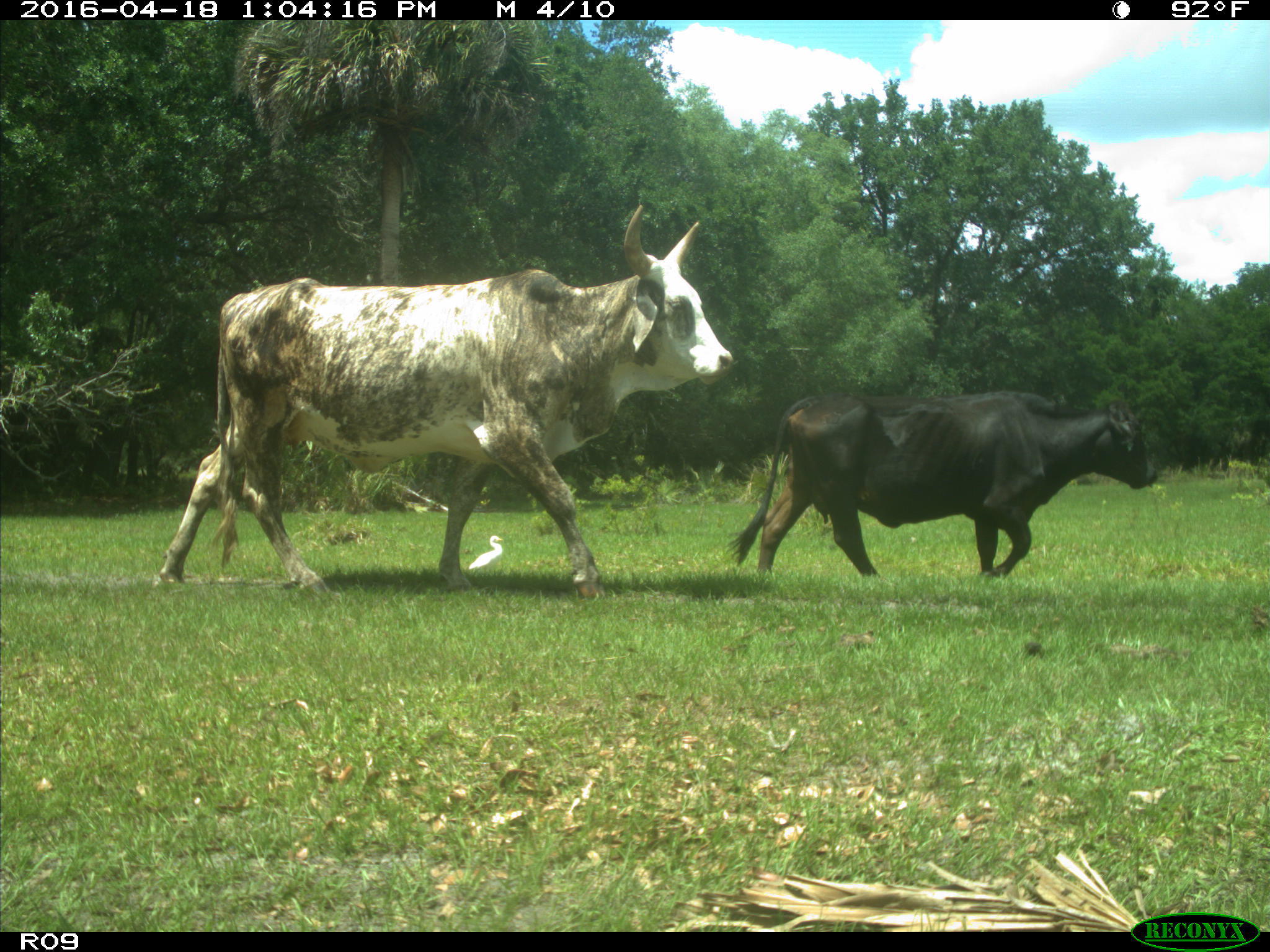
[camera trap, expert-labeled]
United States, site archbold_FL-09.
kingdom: Animalia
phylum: Chordata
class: Mammalia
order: Artiodactyla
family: Bovidae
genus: Bos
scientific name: Bos taurus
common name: domestic cow